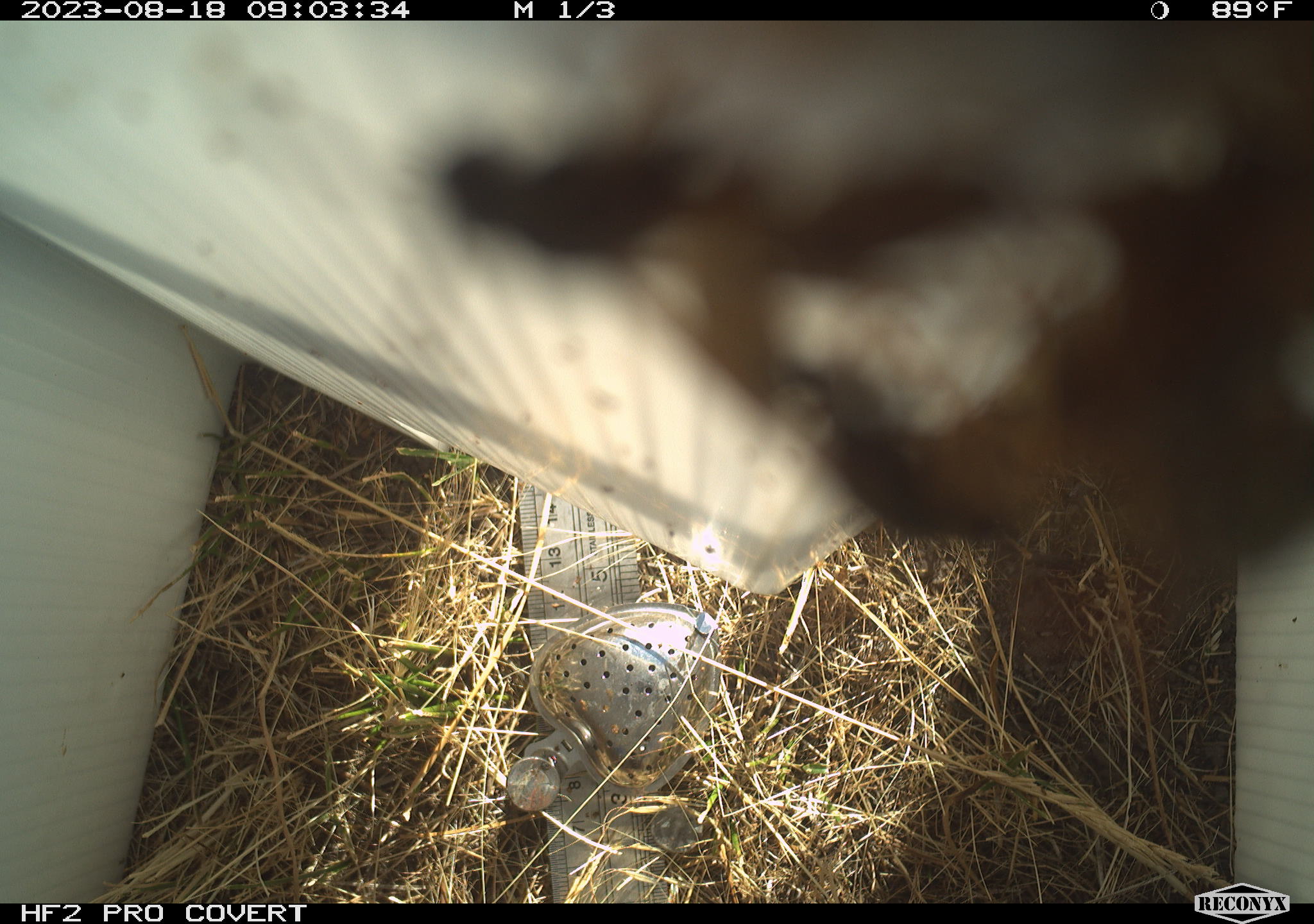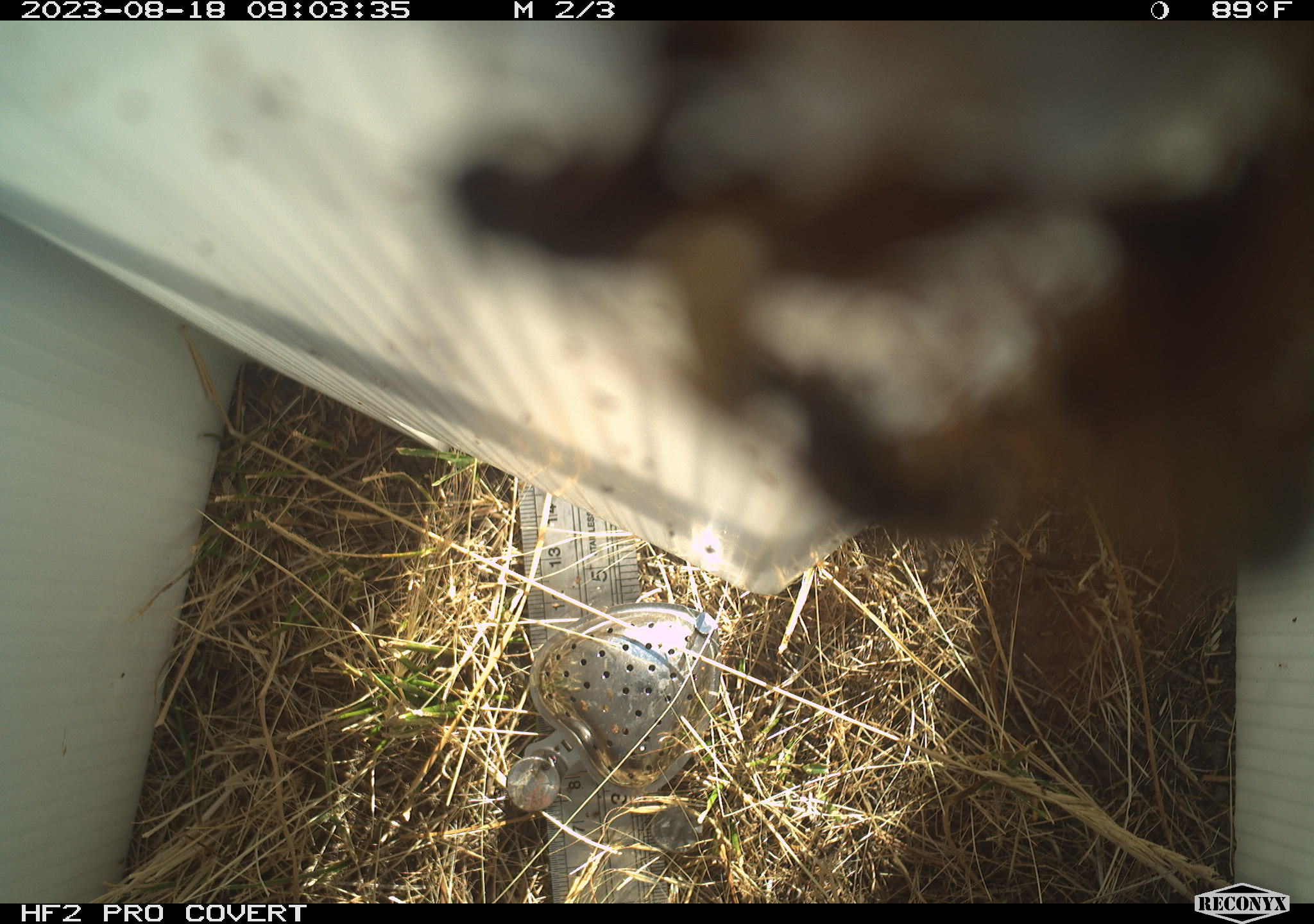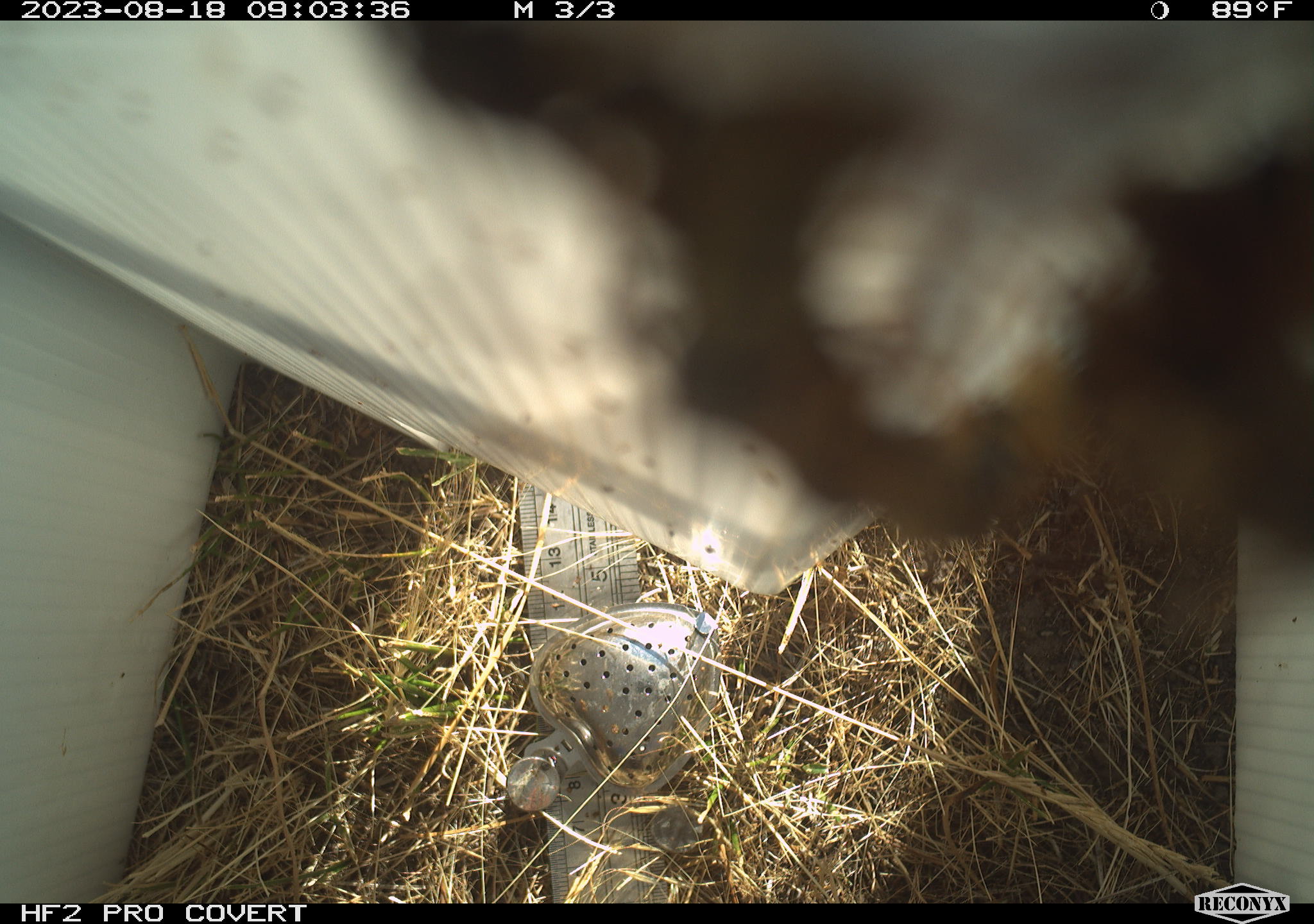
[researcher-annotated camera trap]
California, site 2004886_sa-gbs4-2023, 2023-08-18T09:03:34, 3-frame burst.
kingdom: Animalia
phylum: Arthropoda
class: Insecta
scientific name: Insecta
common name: insect